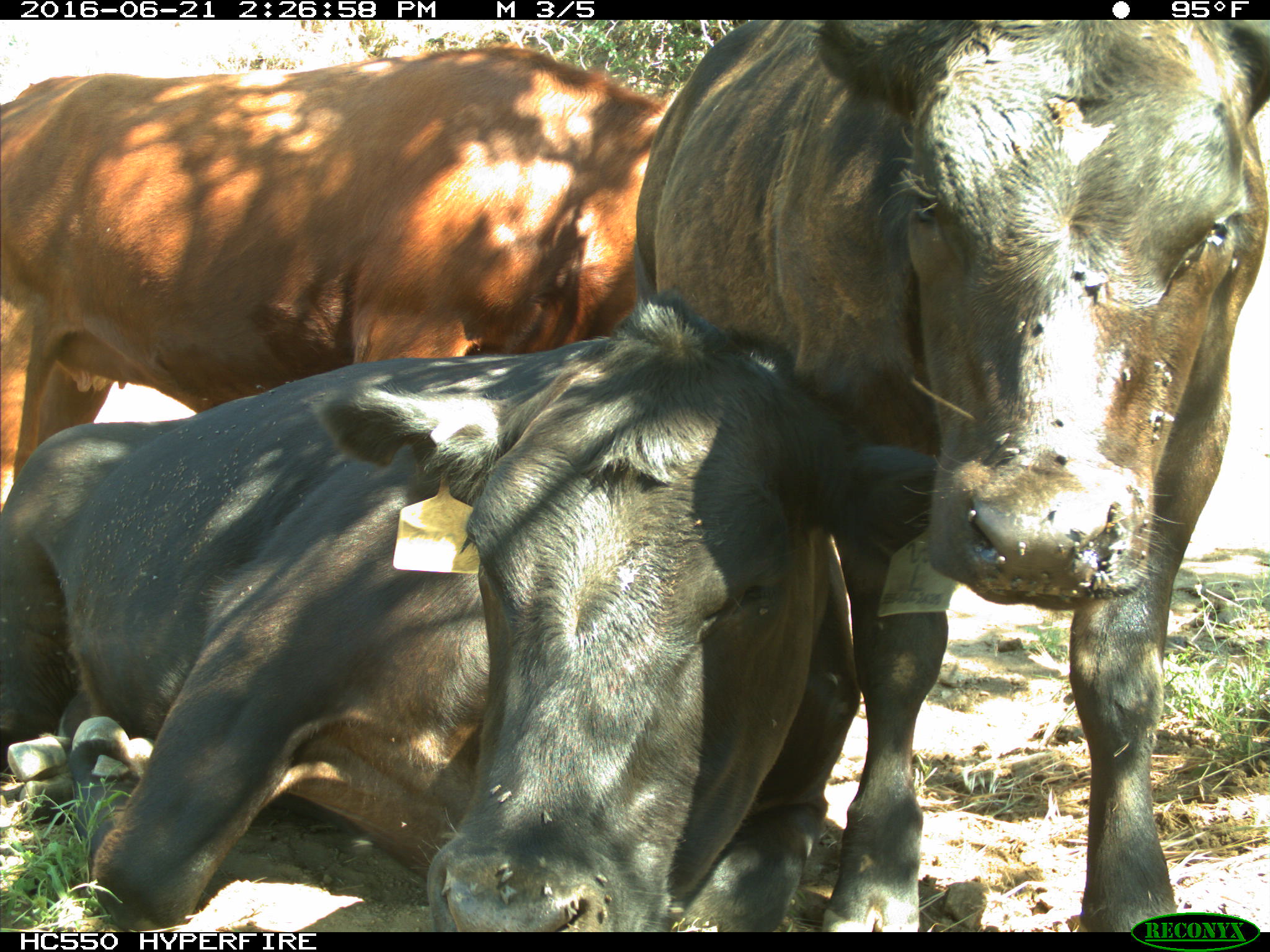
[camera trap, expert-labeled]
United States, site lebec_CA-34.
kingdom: Animalia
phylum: Chordata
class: Mammalia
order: Artiodactyla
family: Bovidae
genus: Bos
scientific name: Bos taurus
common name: domestic cow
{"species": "Bos taurus (domestic cow)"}